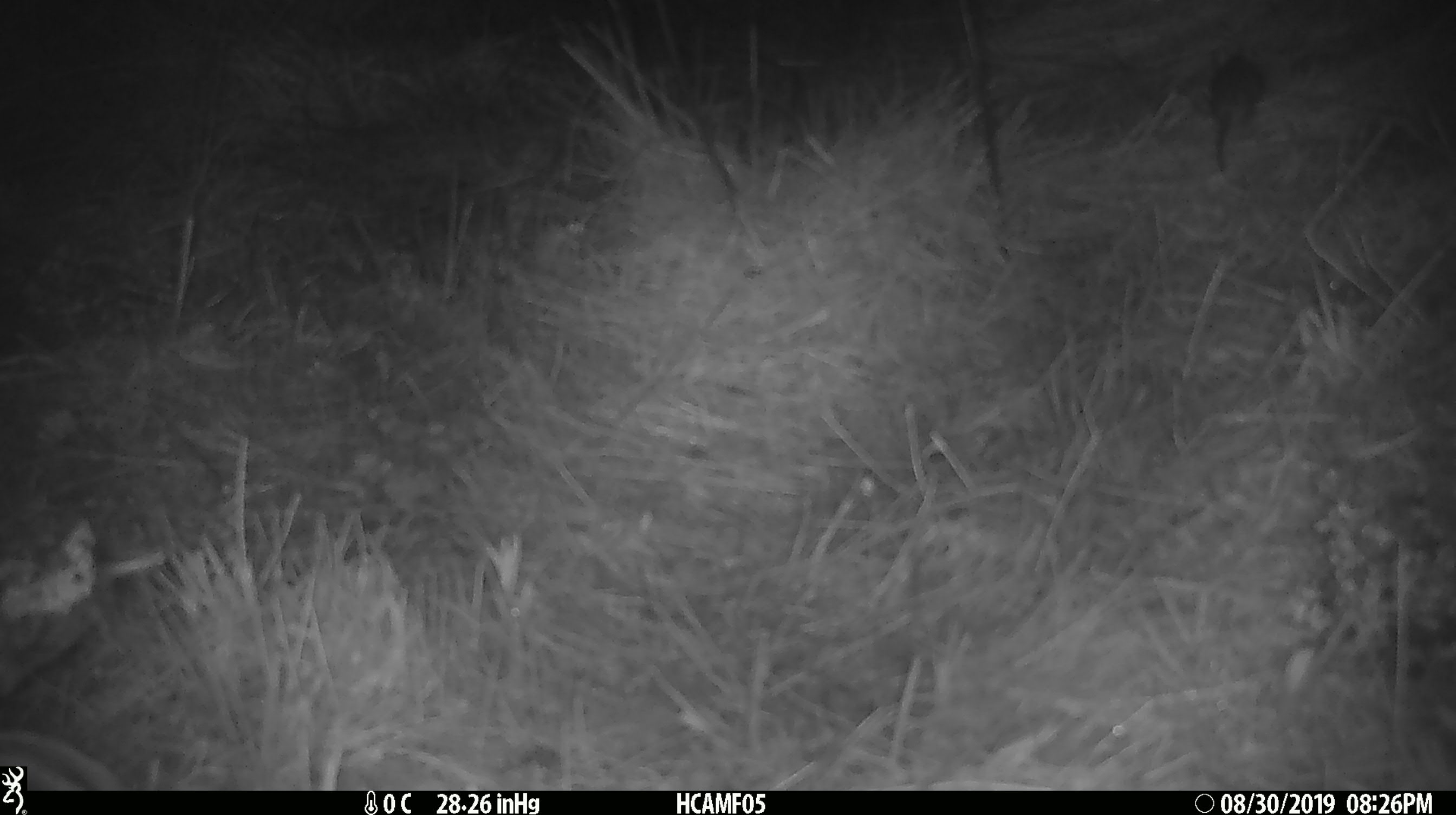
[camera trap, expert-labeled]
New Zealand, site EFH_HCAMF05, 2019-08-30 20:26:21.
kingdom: Animalia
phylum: Chordata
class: Mammalia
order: Rodentia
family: Muridae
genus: Mus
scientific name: Mus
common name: mouse